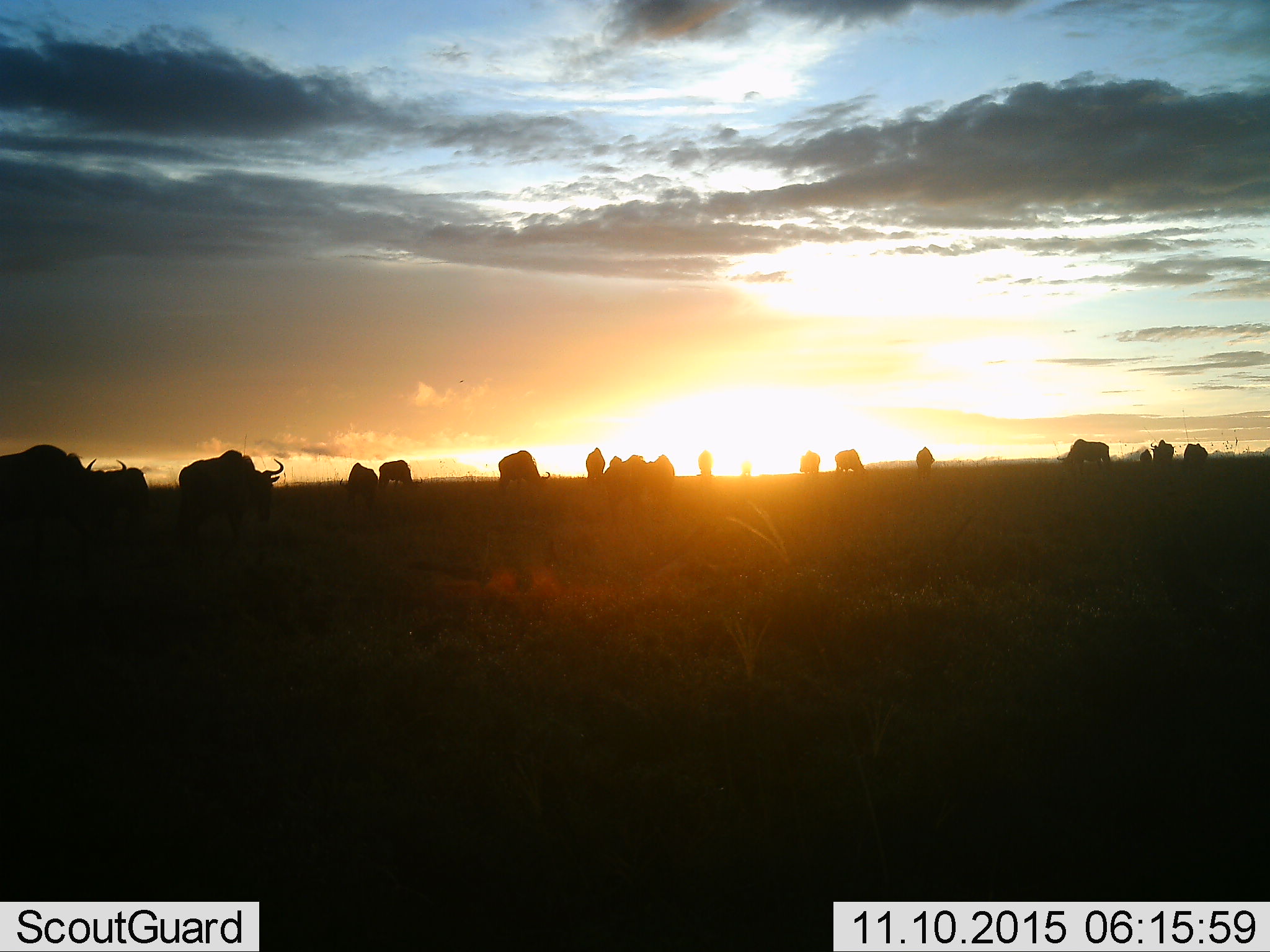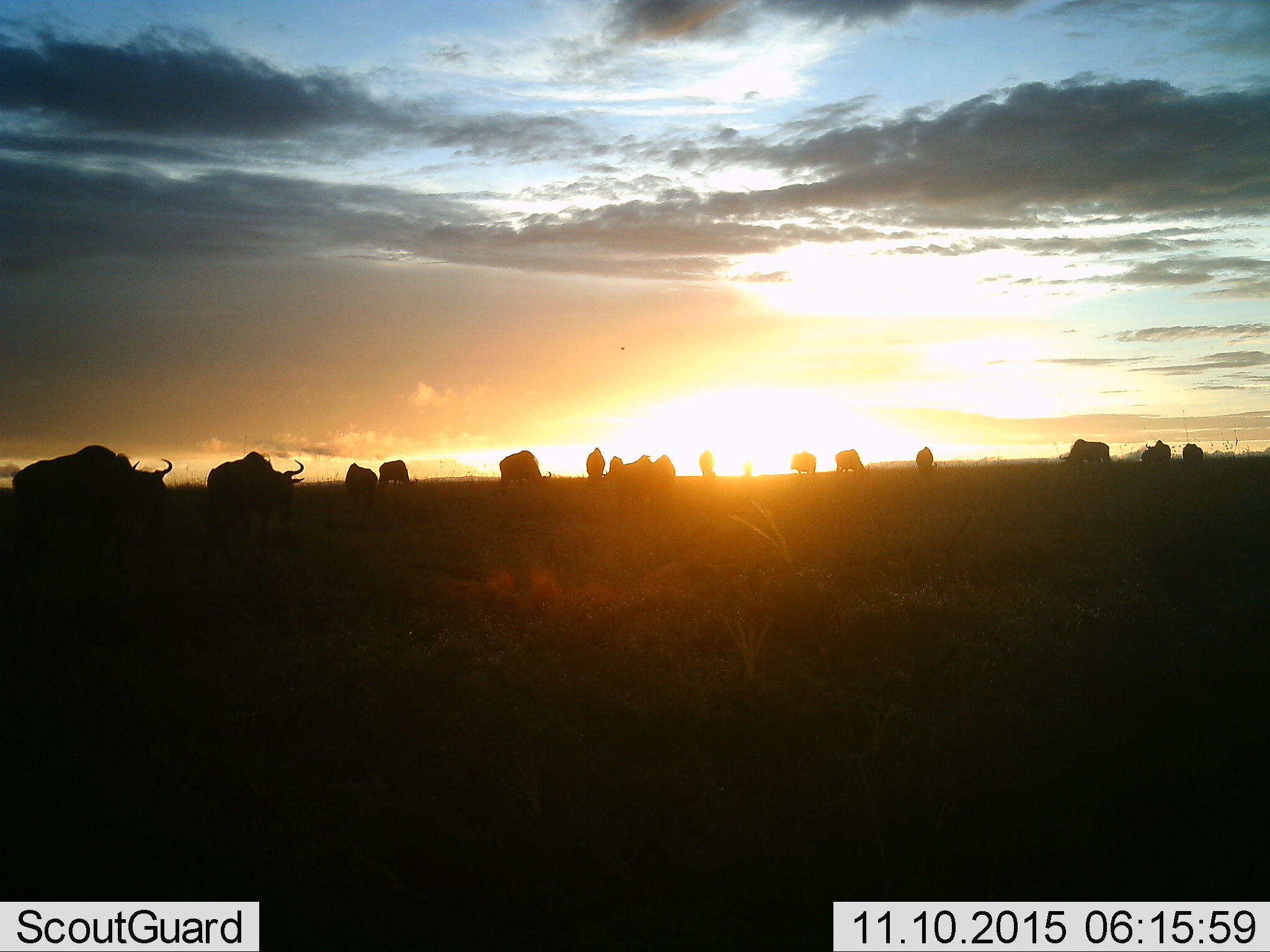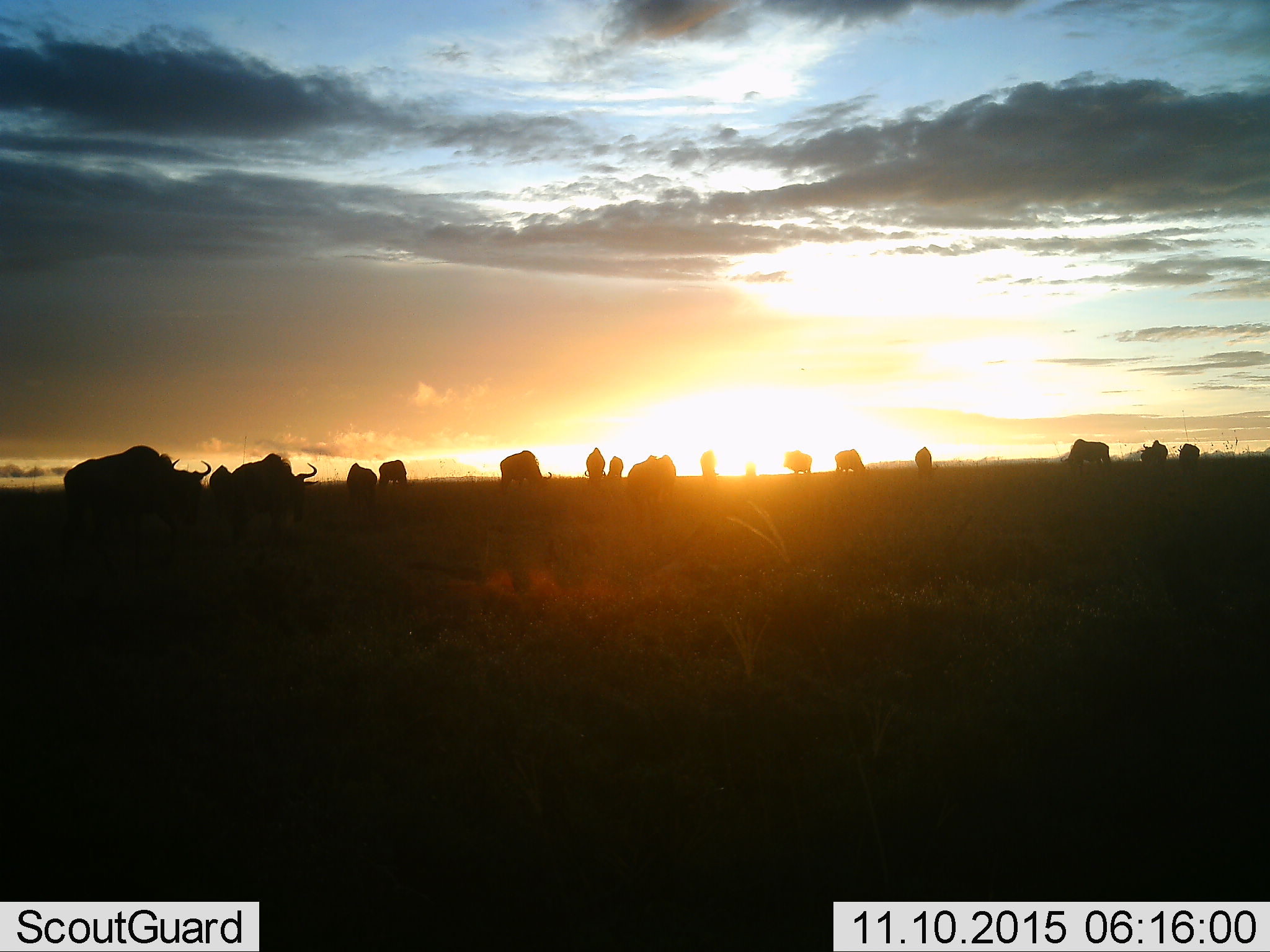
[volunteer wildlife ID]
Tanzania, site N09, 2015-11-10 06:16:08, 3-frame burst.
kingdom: Animalia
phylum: Chordata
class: Mammalia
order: Artiodactyla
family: Bovidae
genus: Connochaetes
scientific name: Connochaetes taurinus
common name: blue wildebeest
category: wildebeest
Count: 11-50.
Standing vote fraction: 17%.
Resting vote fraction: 0%.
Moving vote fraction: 50%.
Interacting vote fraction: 0%.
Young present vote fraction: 0%.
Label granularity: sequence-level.